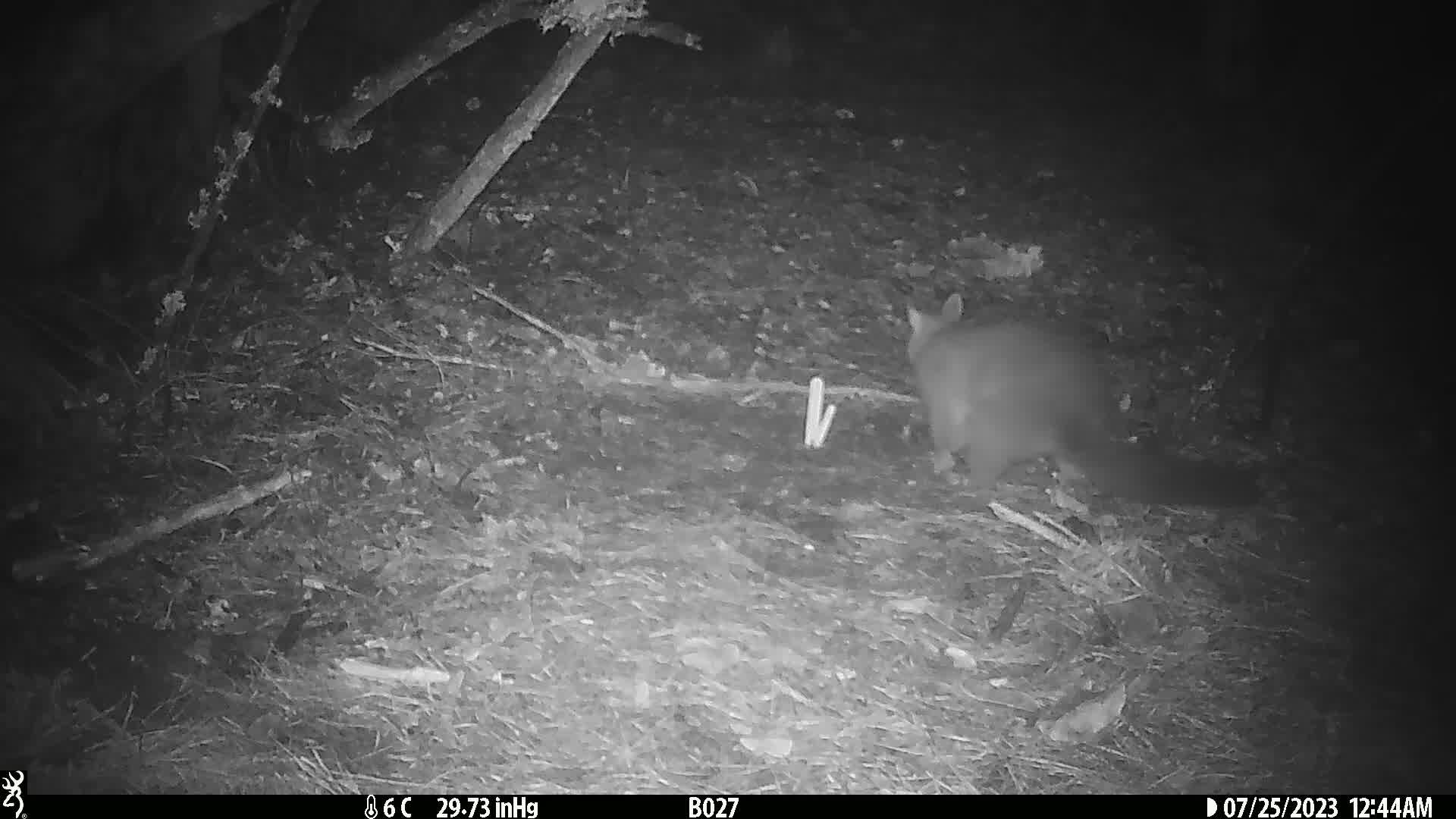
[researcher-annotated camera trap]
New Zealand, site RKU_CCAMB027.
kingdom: Animalia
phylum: Chordata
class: Mammalia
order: Diprotodontia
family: Phalangeridae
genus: Trichosurus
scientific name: Trichosurus vulpecula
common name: common brushtail possum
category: possum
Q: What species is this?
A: Possum (common brushtail possum) (Trichosurus vulpecula).